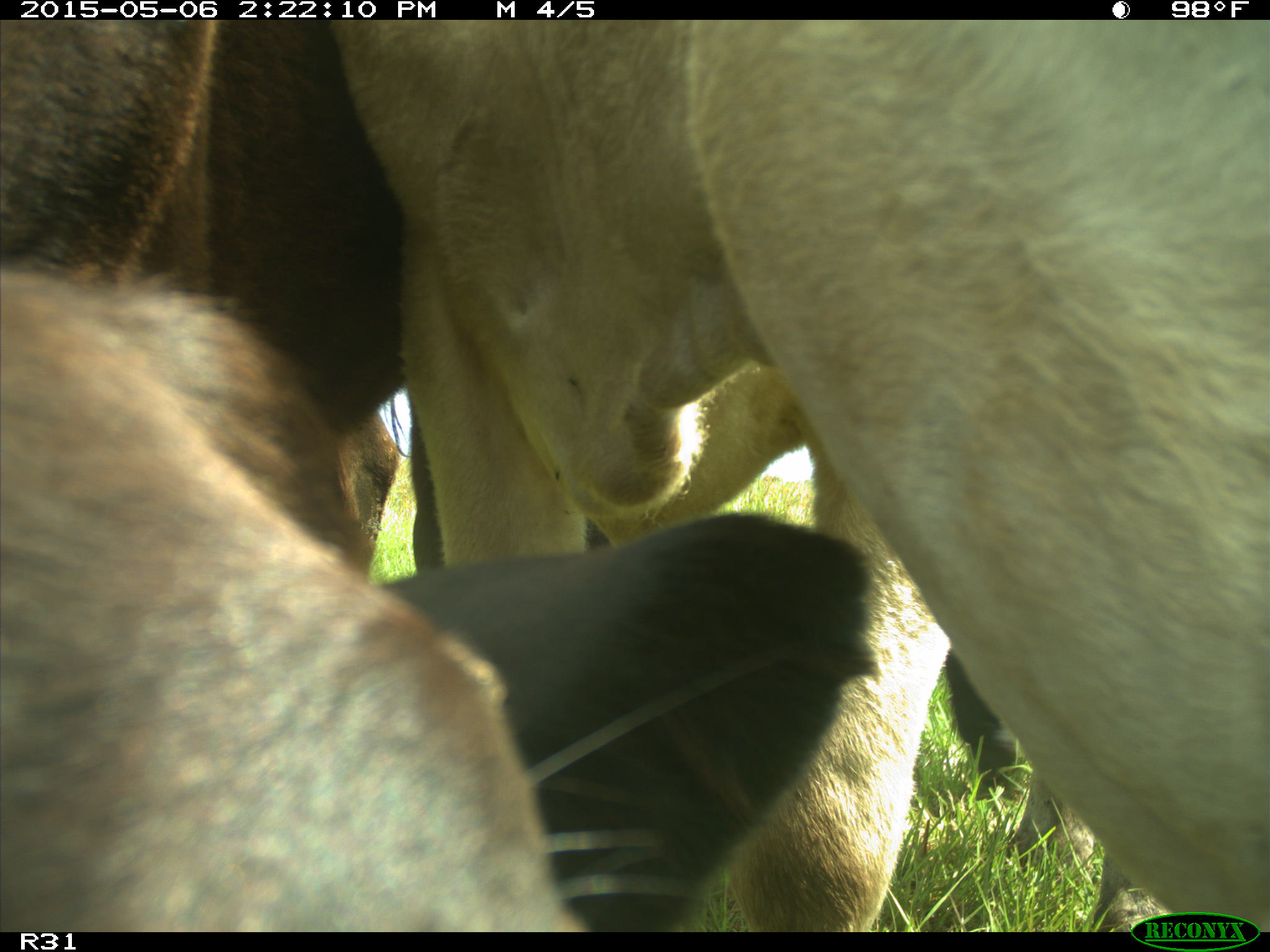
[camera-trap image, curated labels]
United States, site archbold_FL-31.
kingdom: Animalia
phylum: Chordata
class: Mammalia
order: Artiodactyla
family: Bovidae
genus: Bos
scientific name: Bos taurus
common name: domestic cow